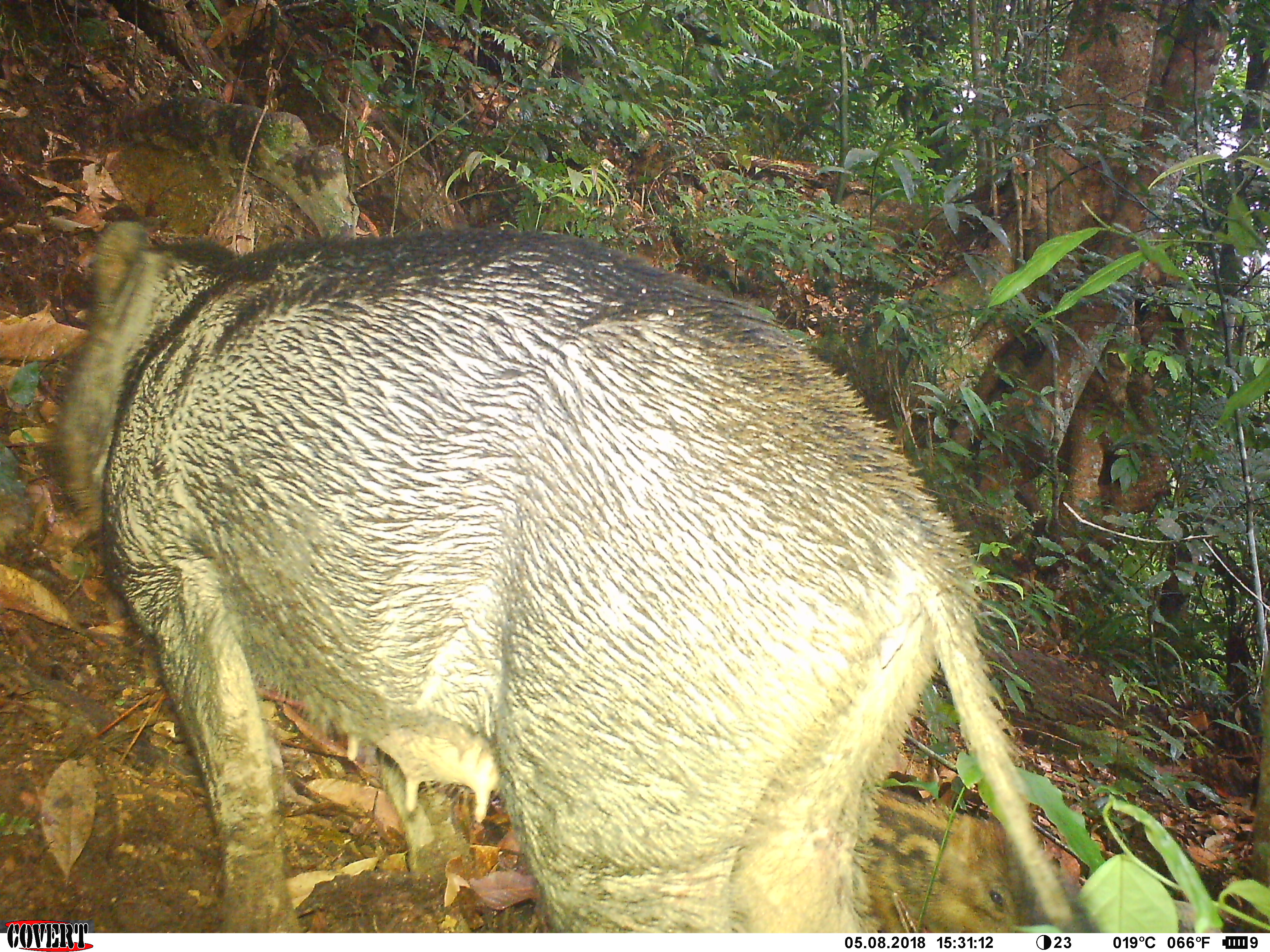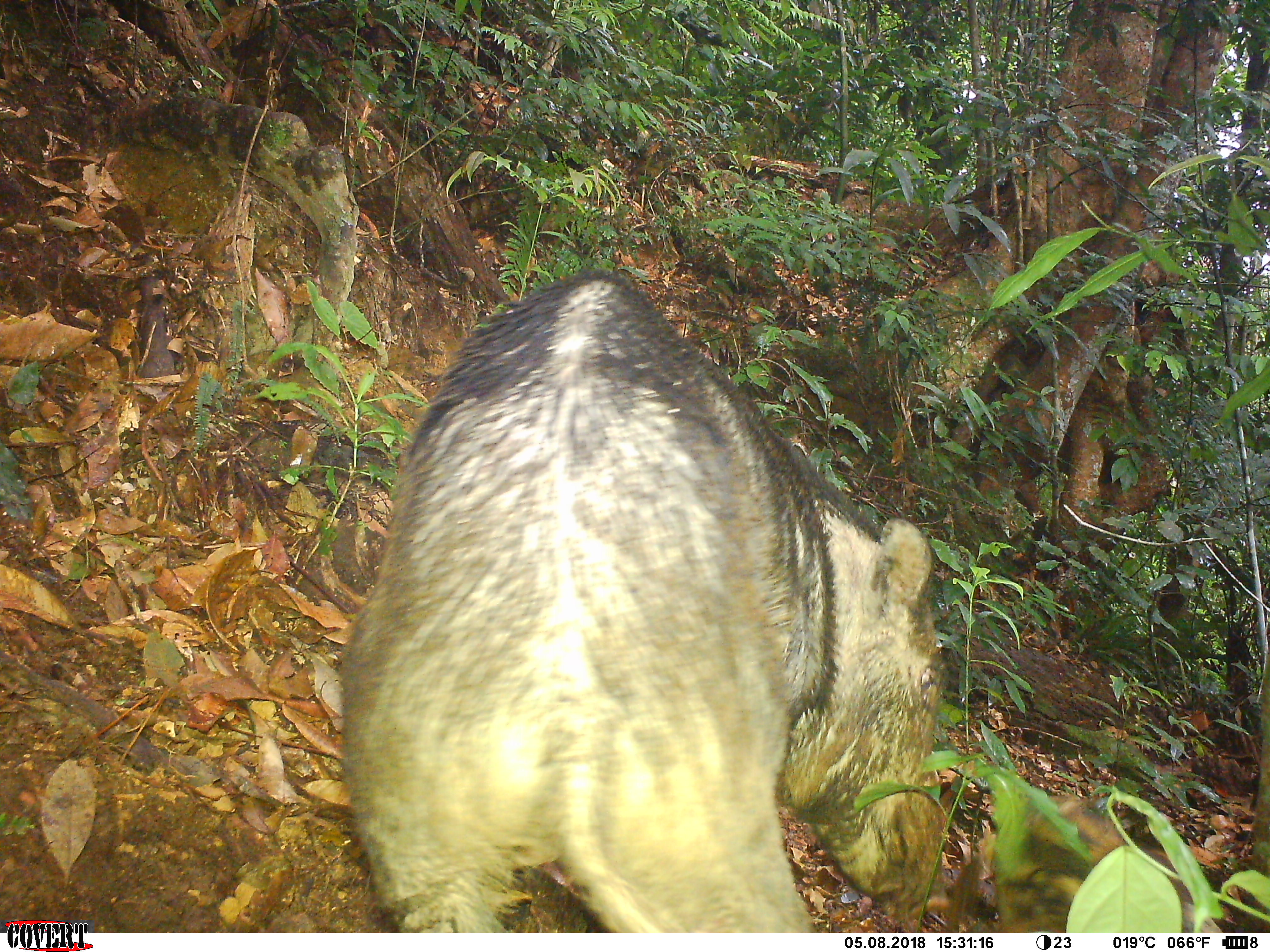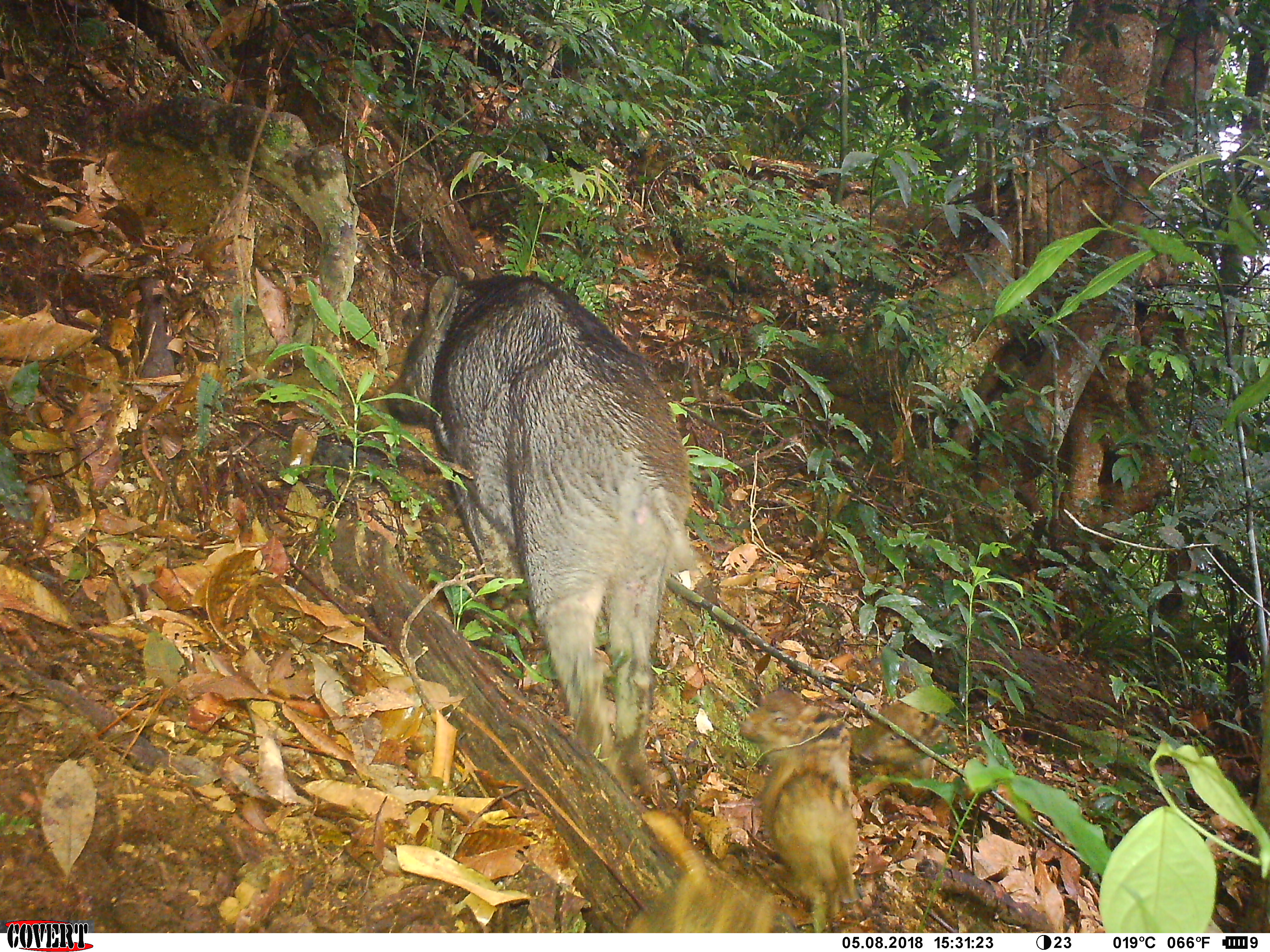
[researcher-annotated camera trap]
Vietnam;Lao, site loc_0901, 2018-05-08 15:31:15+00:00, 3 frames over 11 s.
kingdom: Animalia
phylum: Chordata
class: Mammalia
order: Artiodactyla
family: Suidae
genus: Sus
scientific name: Sus scrofa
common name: eurasian wild pig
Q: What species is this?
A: Eurasian wild pig (Sus scrofa).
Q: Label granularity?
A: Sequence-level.